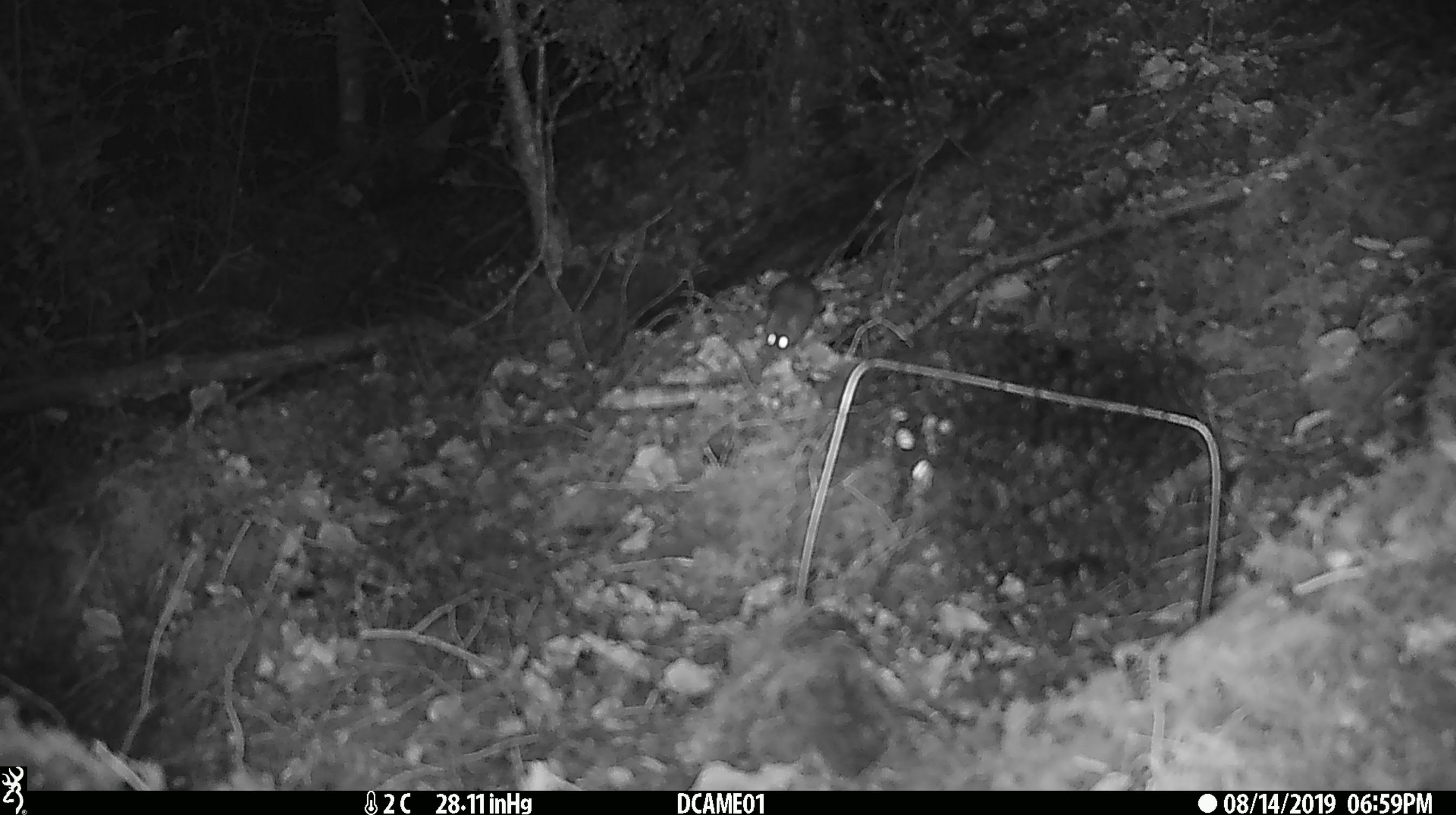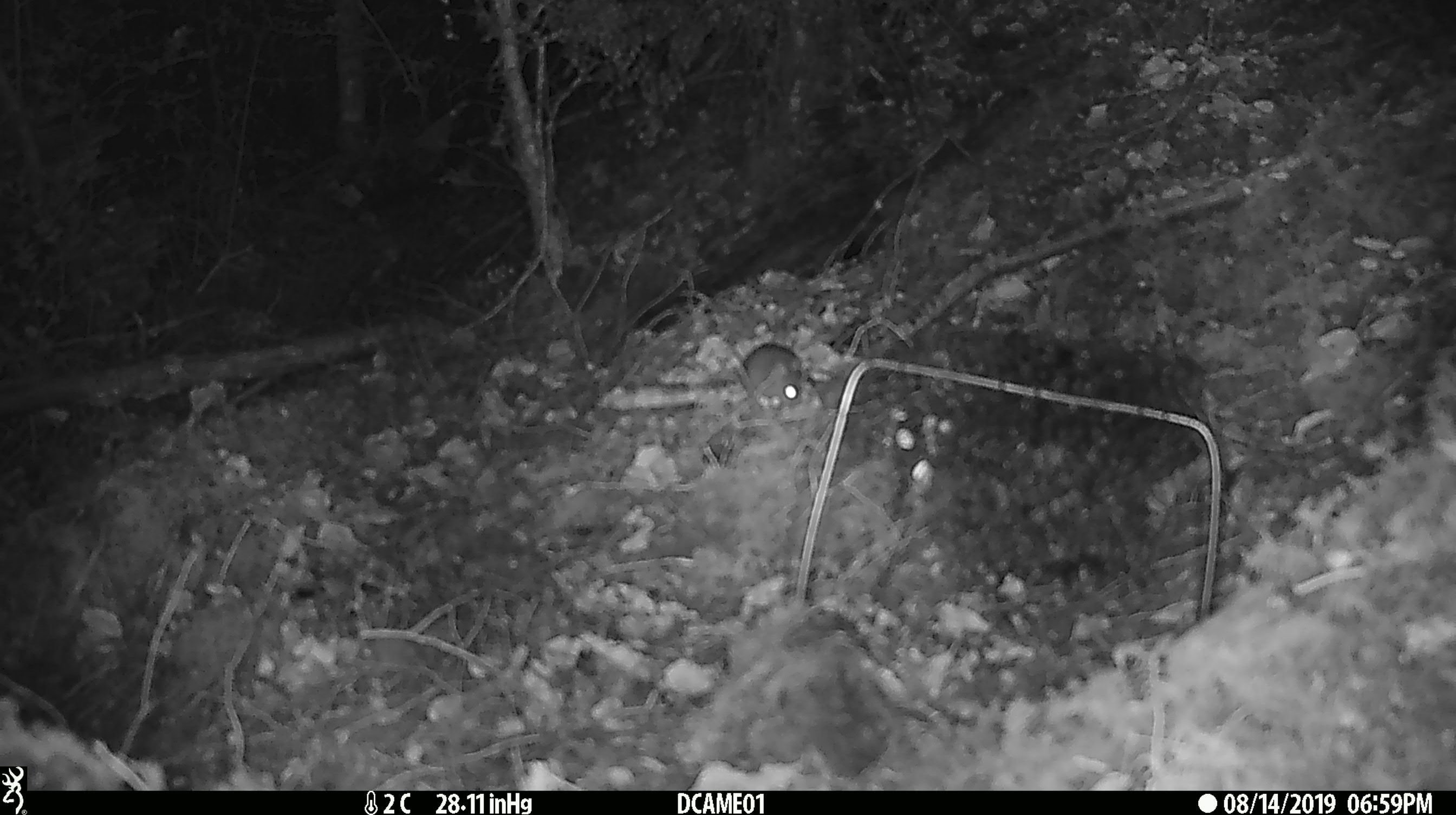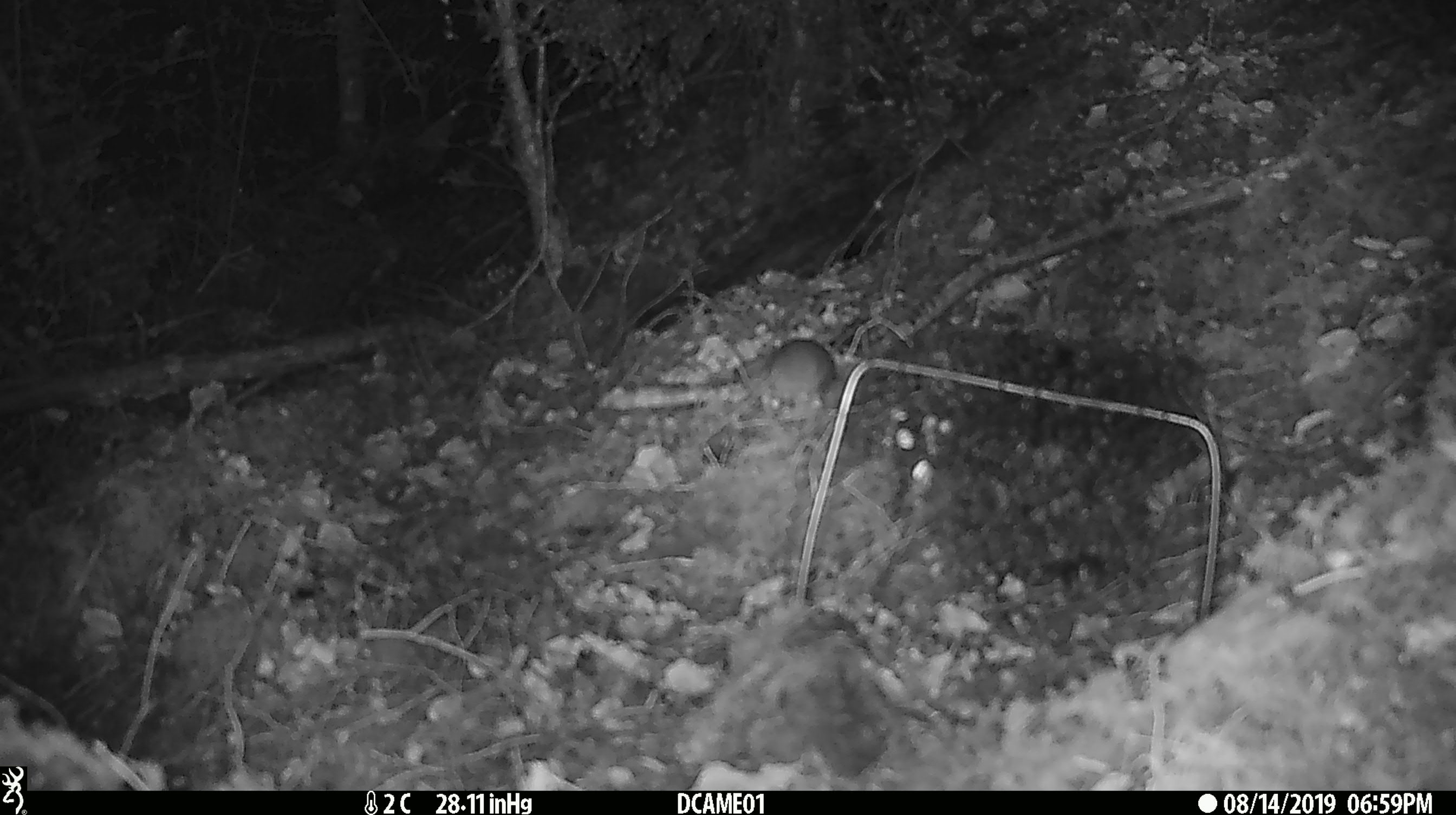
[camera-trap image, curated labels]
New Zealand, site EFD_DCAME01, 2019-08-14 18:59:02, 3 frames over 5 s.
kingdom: Animalia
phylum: Chordata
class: Mammalia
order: Rodentia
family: Muridae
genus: Mus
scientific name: Mus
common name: mouse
Mouse (Mus).